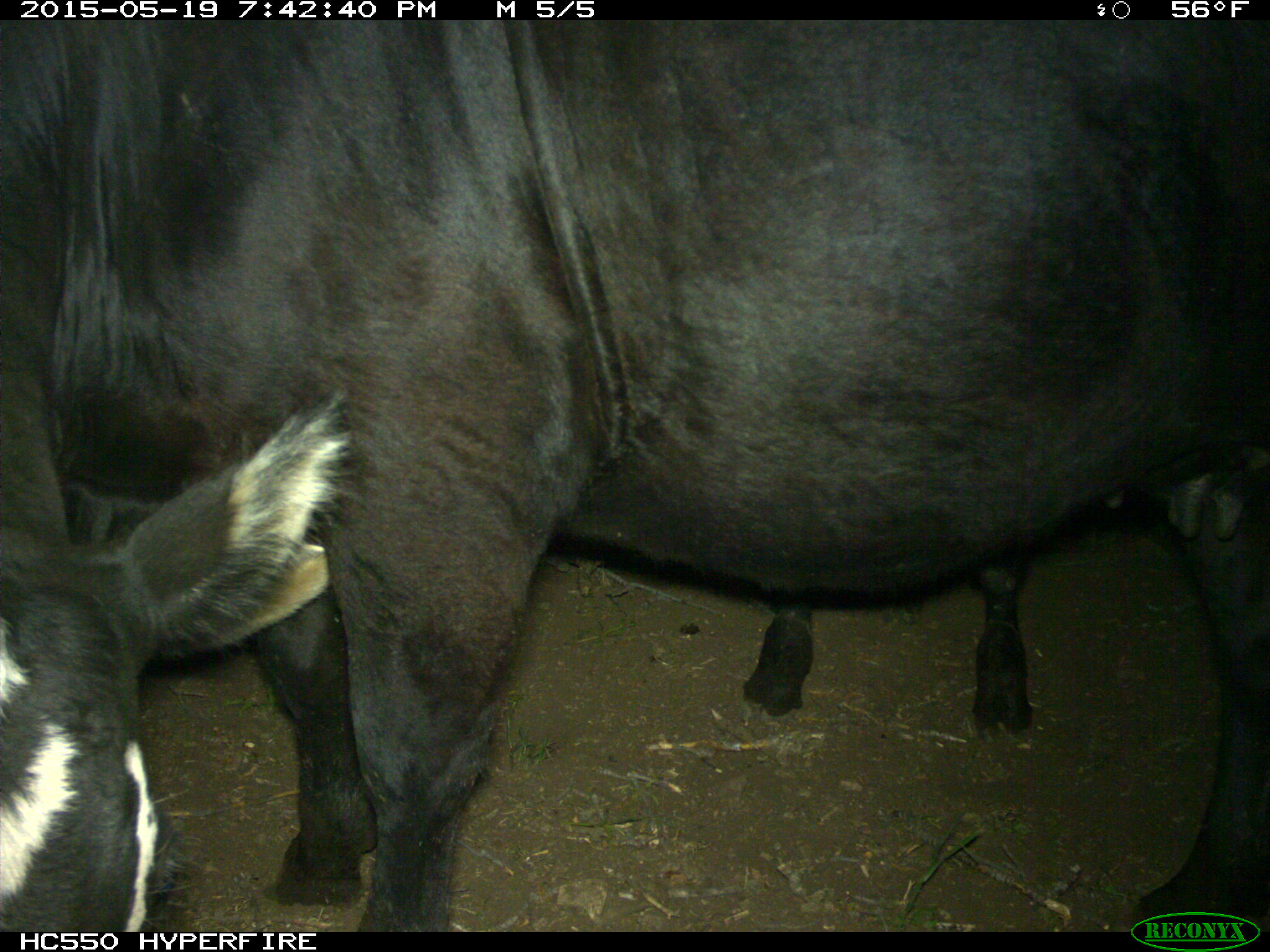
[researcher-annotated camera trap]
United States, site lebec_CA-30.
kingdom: Animalia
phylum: Chordata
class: Mammalia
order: Artiodactyla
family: Bovidae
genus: Bos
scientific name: Bos taurus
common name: domestic cow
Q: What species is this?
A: Bos taurus (domestic cow).